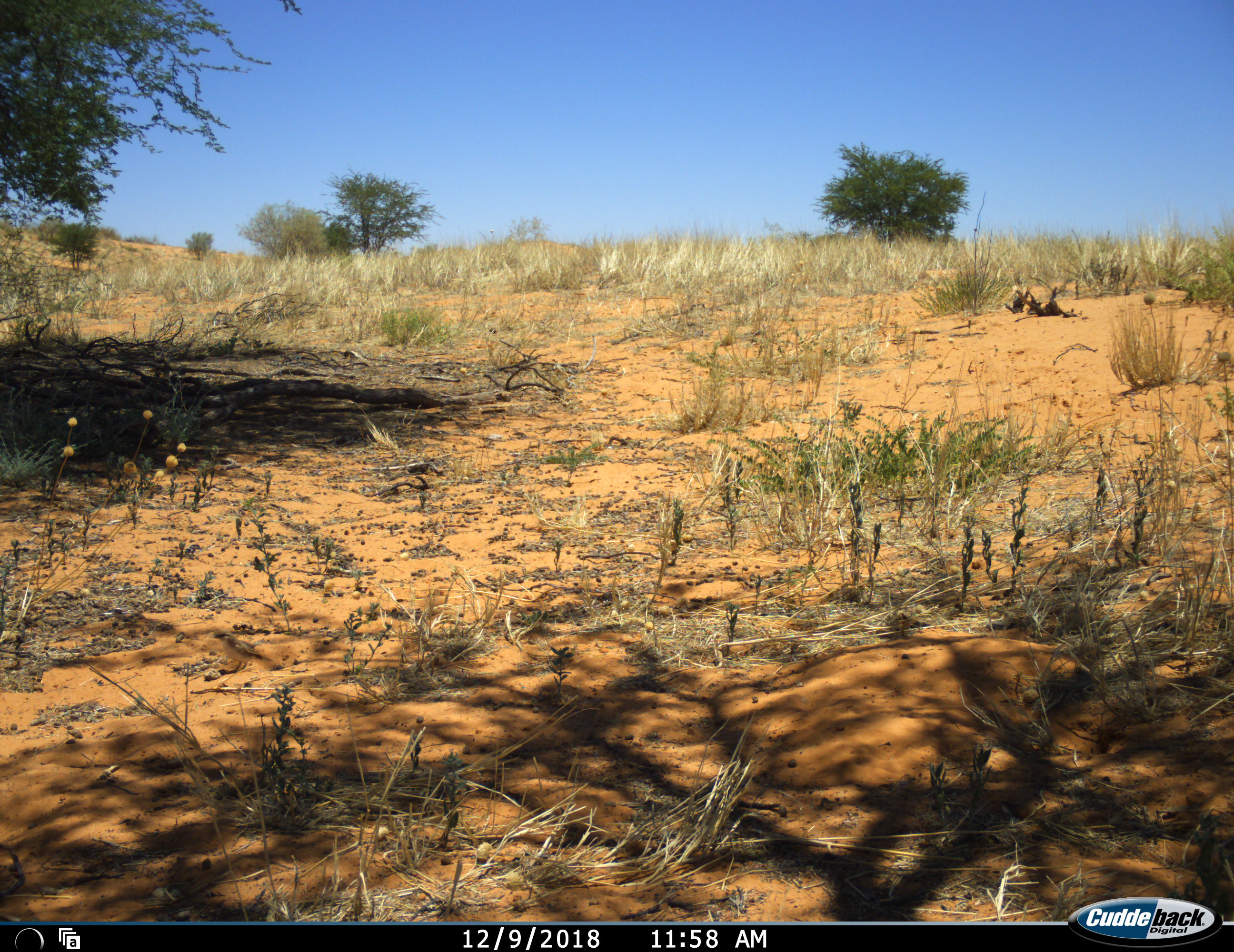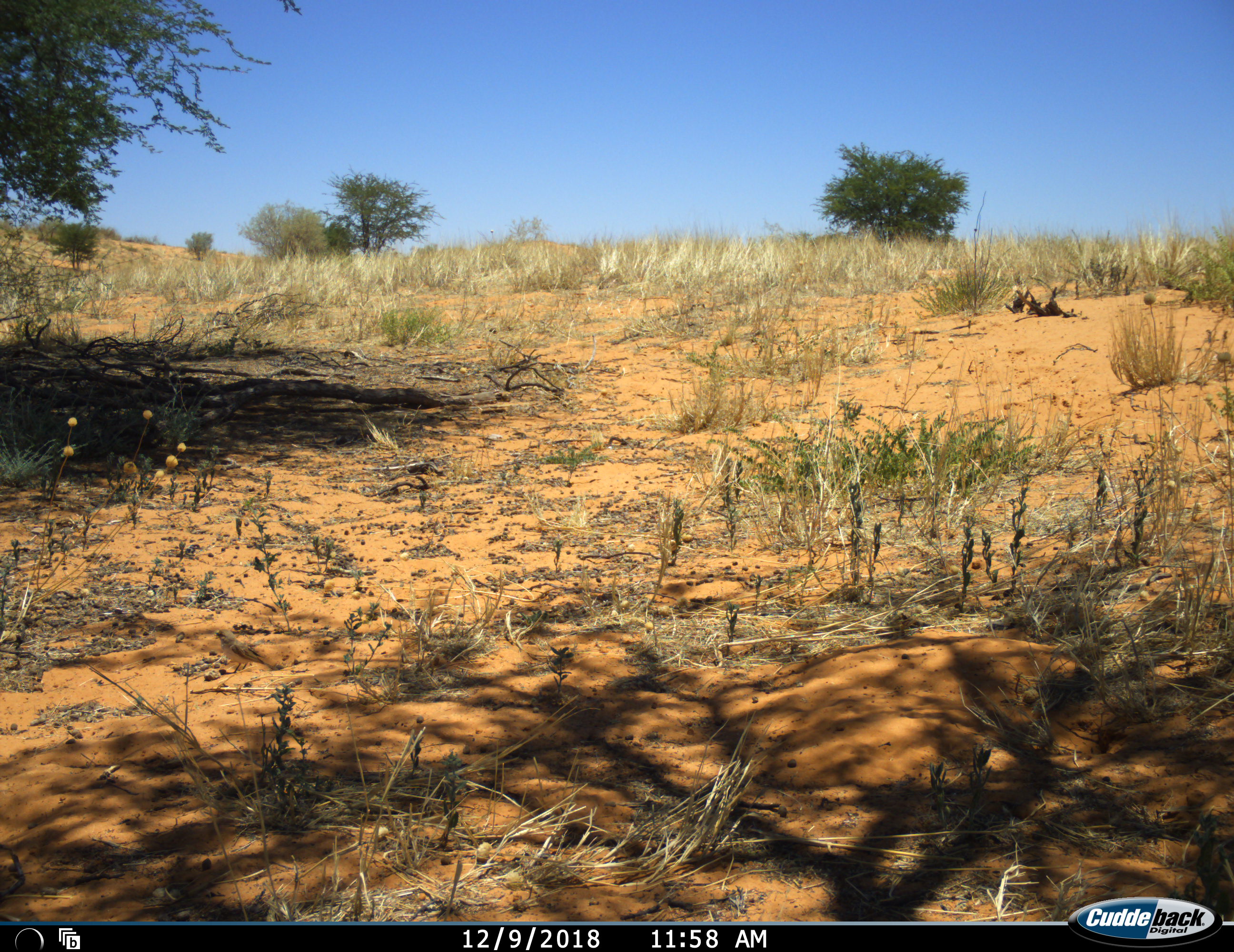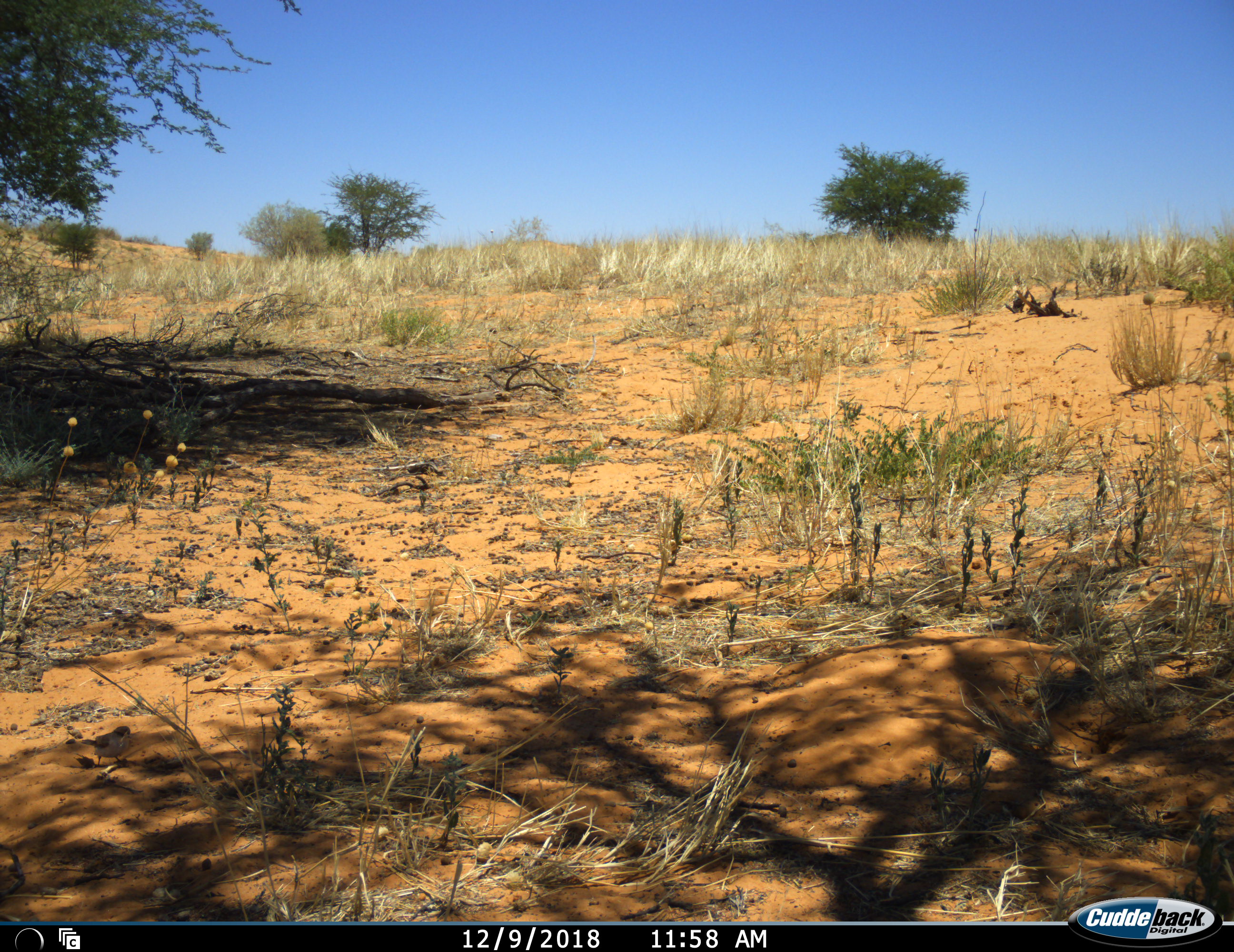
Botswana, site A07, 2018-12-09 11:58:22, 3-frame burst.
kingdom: Animalia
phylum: Chordata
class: Aves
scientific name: Aves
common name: bird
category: birdother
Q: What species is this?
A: Birdother (bird) (Aves).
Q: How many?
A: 1.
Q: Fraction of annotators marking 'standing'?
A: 0%.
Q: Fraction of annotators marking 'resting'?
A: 0%.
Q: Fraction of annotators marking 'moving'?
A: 100%.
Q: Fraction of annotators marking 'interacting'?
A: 0%.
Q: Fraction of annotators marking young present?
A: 0%.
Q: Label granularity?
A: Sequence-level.